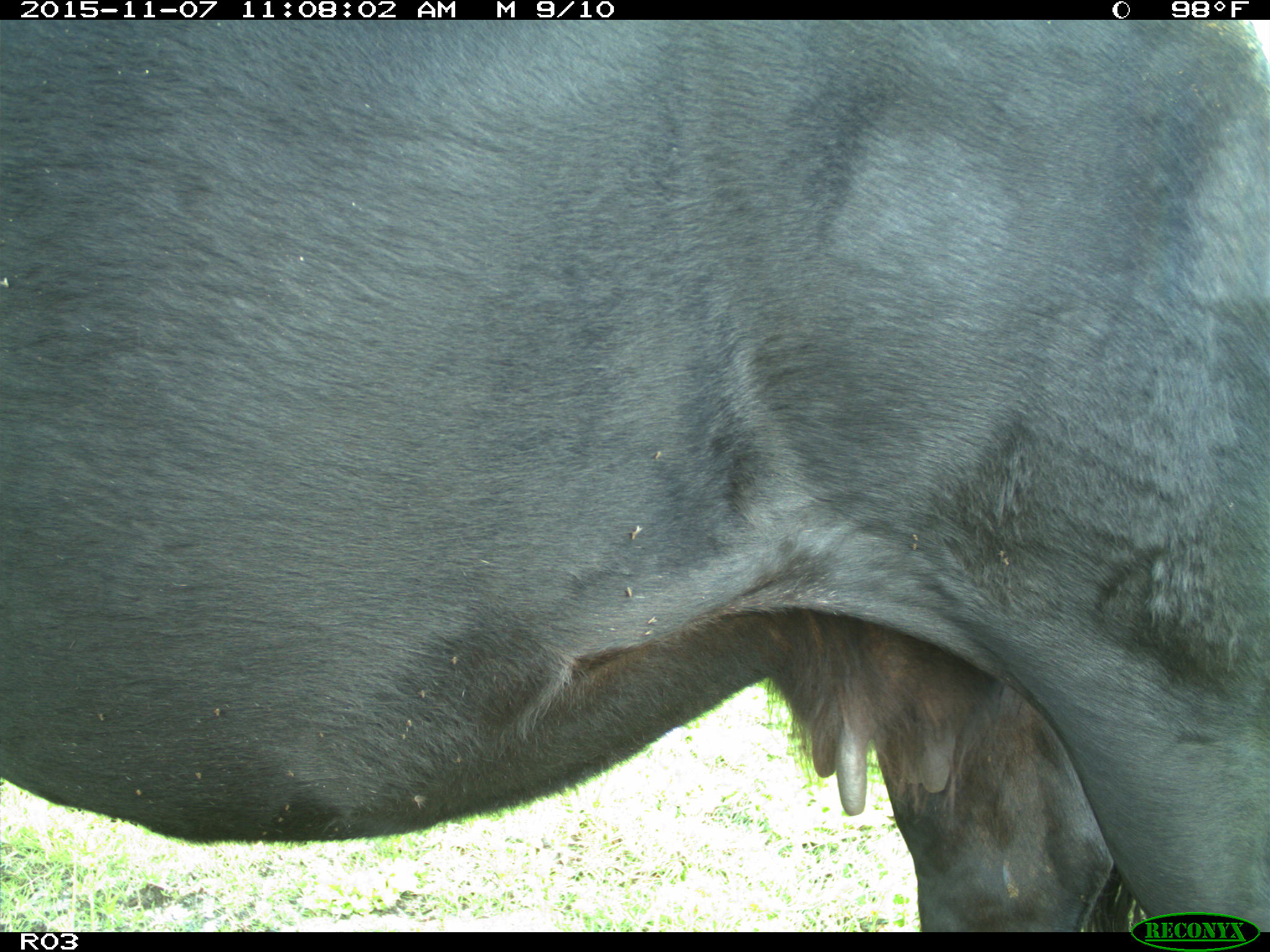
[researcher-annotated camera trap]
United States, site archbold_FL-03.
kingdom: Animalia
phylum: Chordata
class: Mammalia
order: Artiodactyla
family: Bovidae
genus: Bos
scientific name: Bos taurus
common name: domestic cow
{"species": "Bos taurus (domestic cow)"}